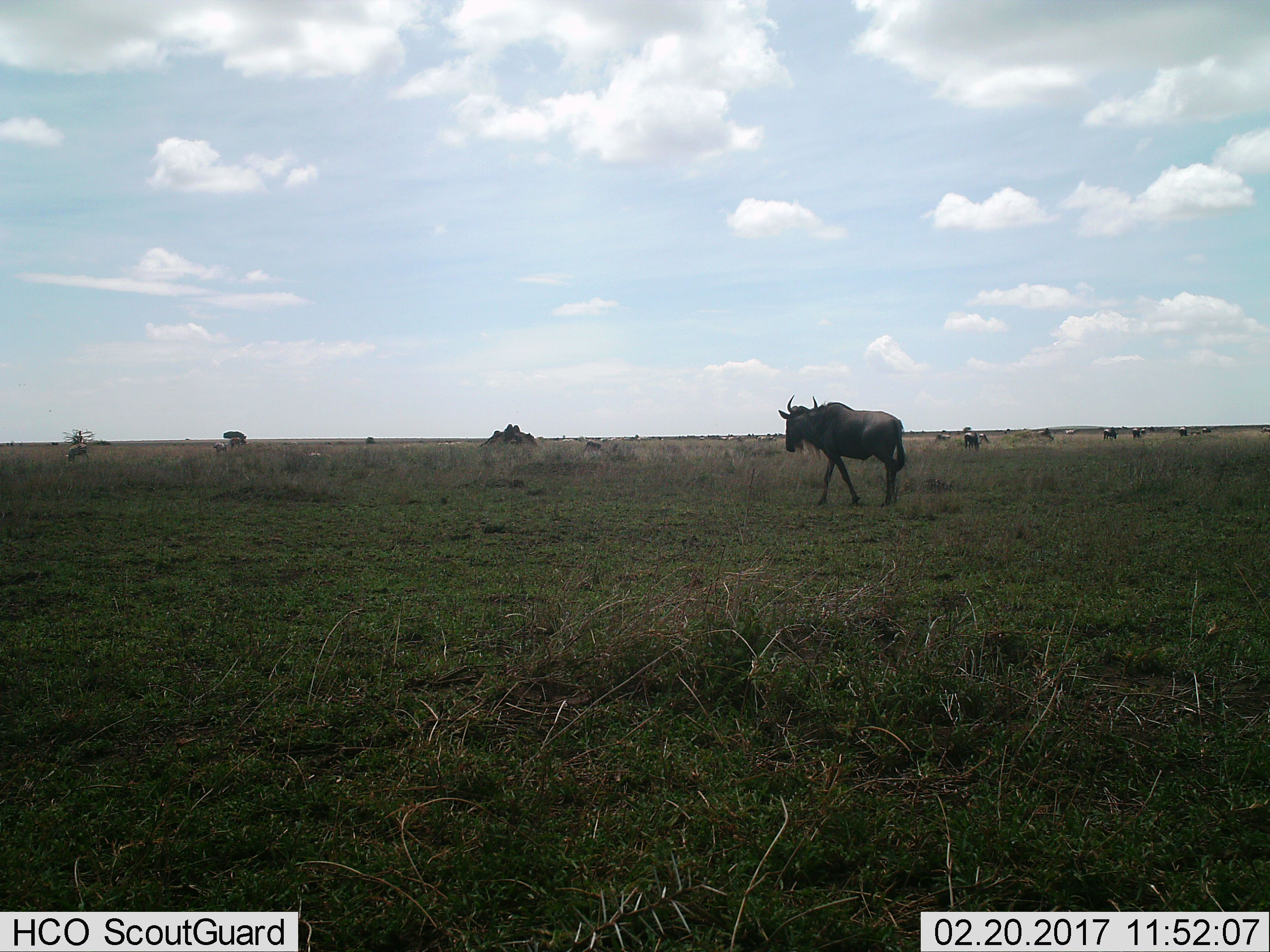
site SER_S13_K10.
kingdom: Animalia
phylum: Chordata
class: Mammalia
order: Artiodactyla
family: Bovidae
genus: Connochaetes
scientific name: Connochaetes taurinus taurinus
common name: blue wildebeest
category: wildebeestblue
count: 11-50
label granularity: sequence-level